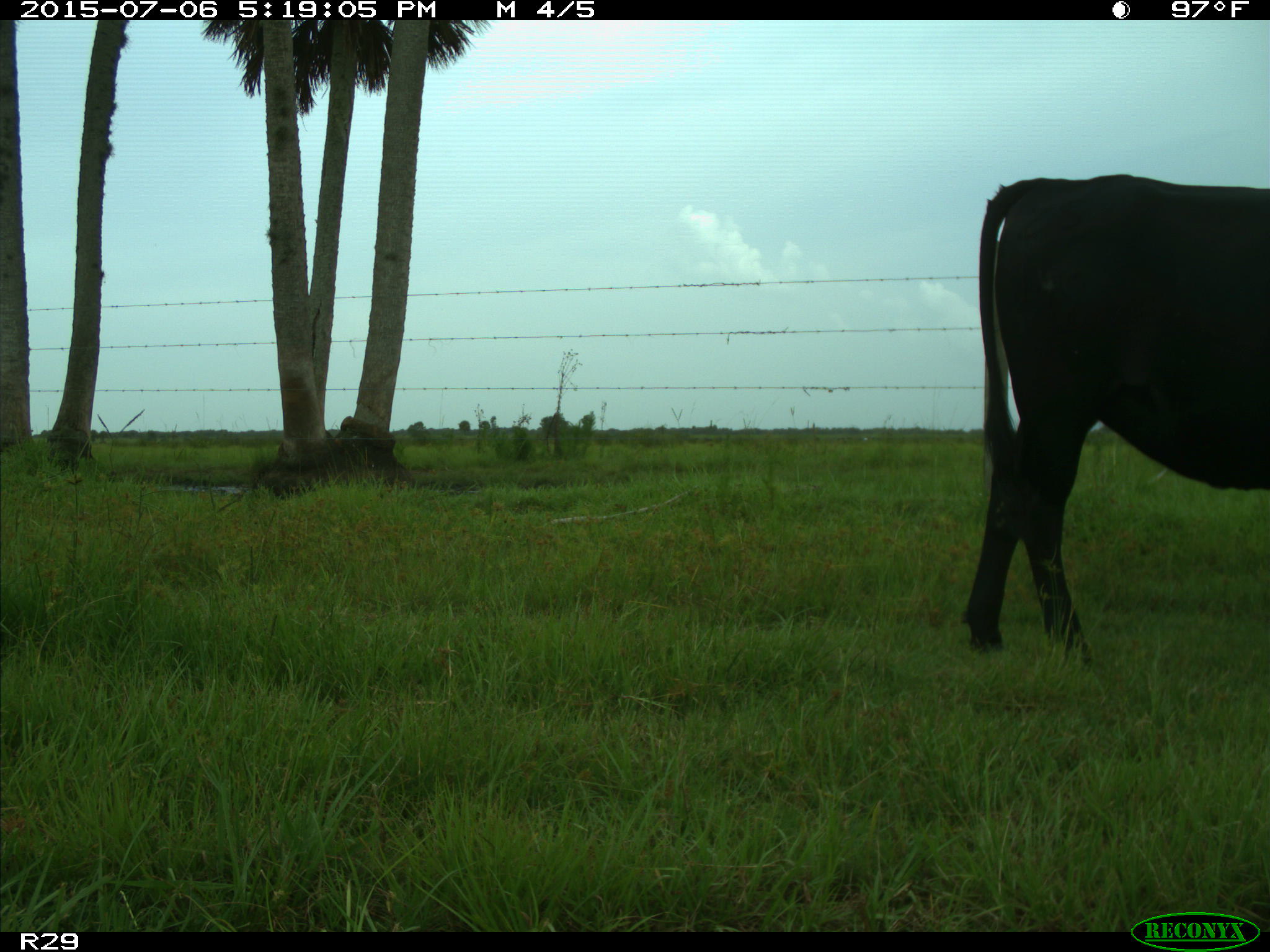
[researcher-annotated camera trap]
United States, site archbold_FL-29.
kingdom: Animalia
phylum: Chordata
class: Mammalia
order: Artiodactyla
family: Bovidae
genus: Bos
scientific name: Bos taurus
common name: domestic cow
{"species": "Bos taurus (domestic cow)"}